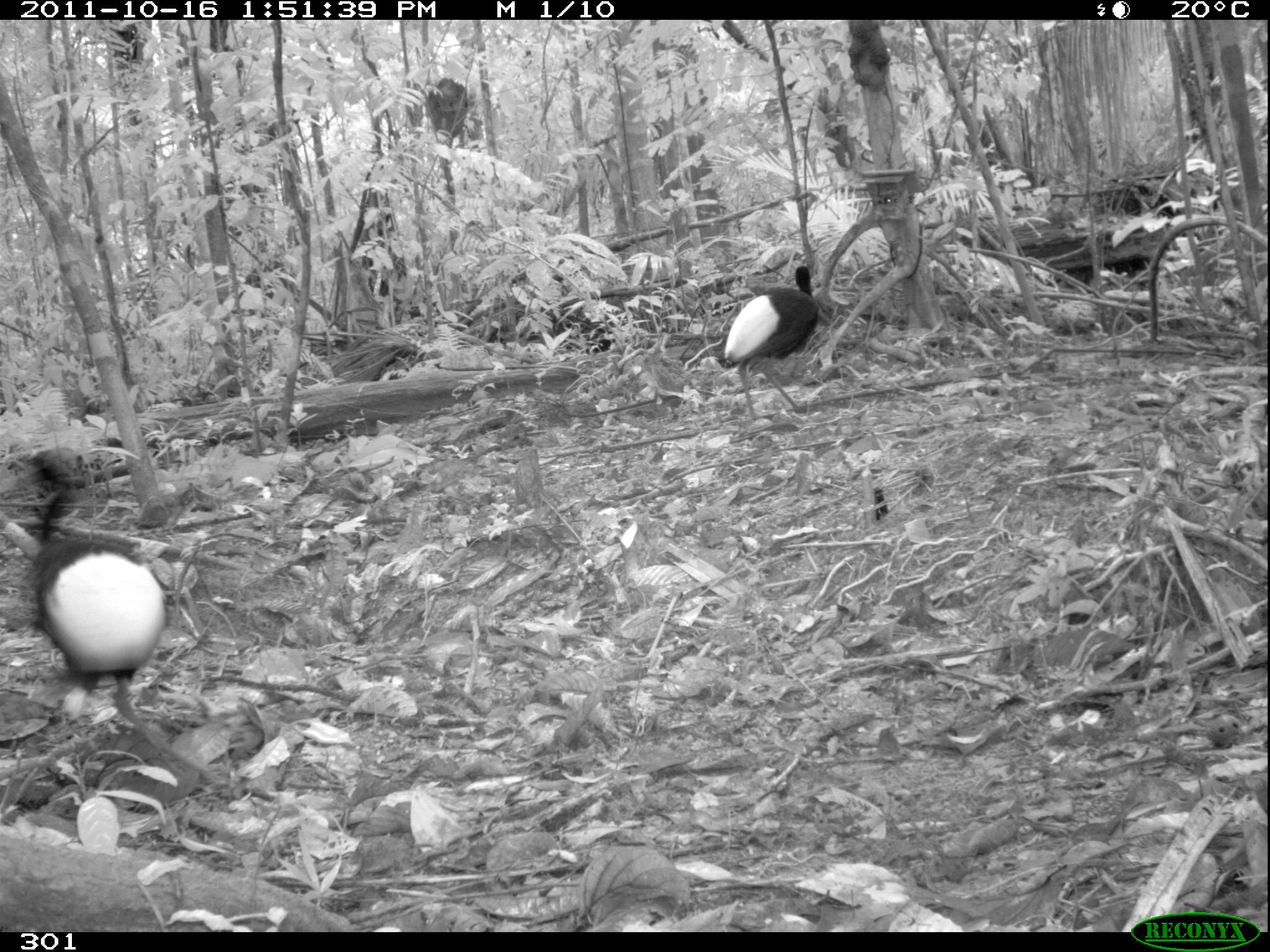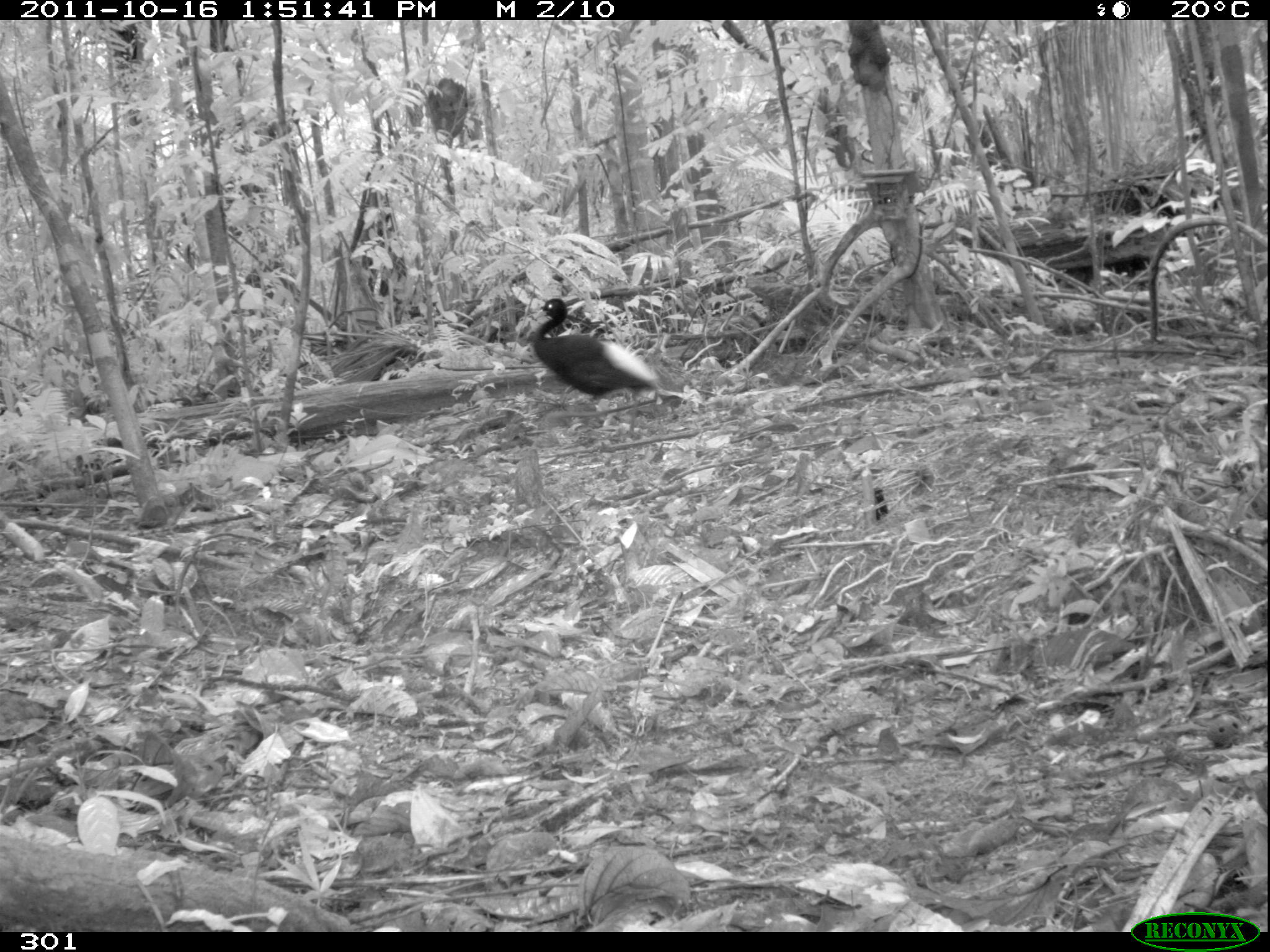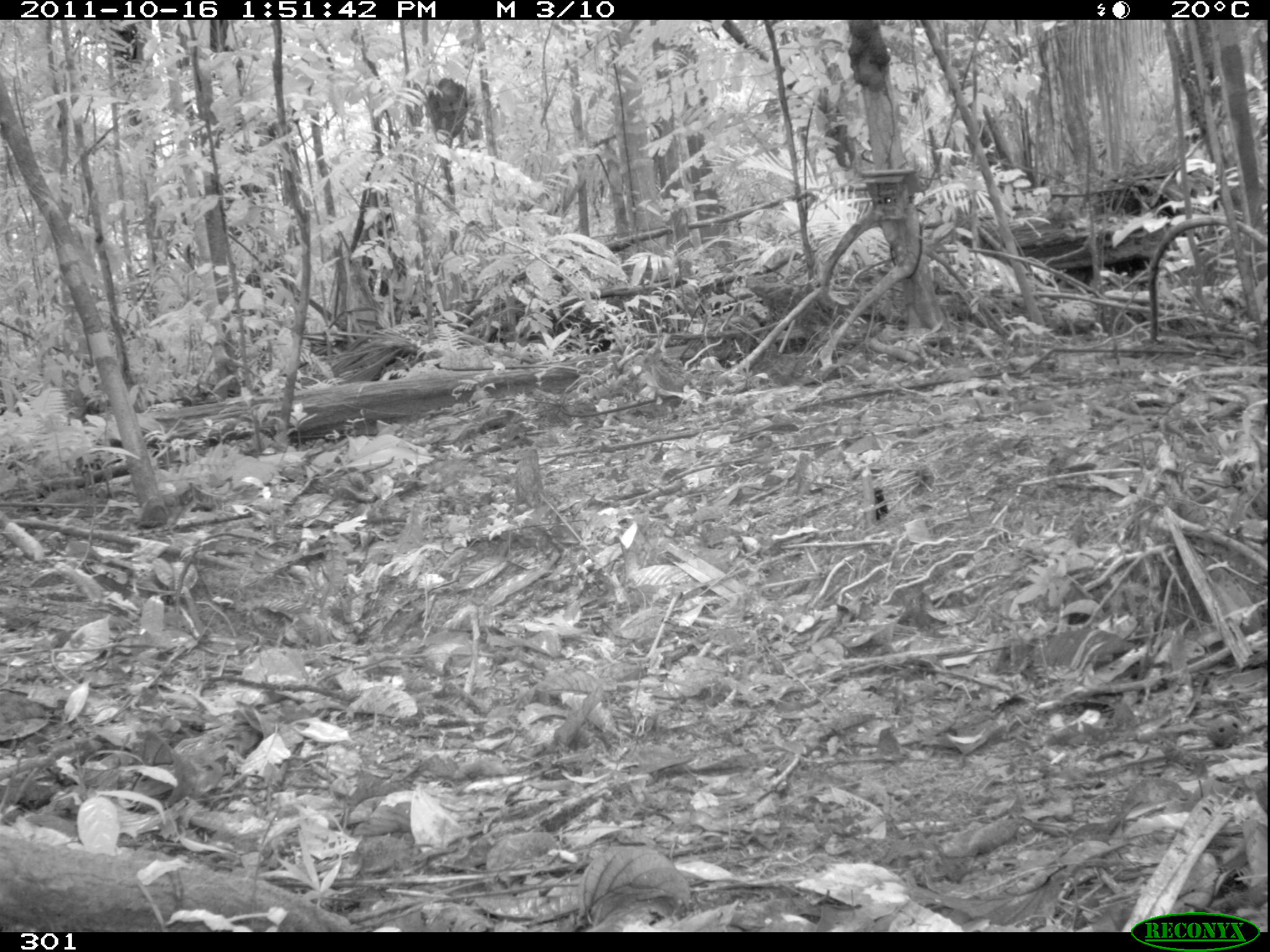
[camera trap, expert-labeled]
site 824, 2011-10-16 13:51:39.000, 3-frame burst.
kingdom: Animalia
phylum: Chordata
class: Aves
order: Gruiformes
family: Psophiidae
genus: Psophia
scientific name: Psophia leucoptera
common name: pale-winged trumpeter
Psophia leucoptera (pale-winged trumpeter).